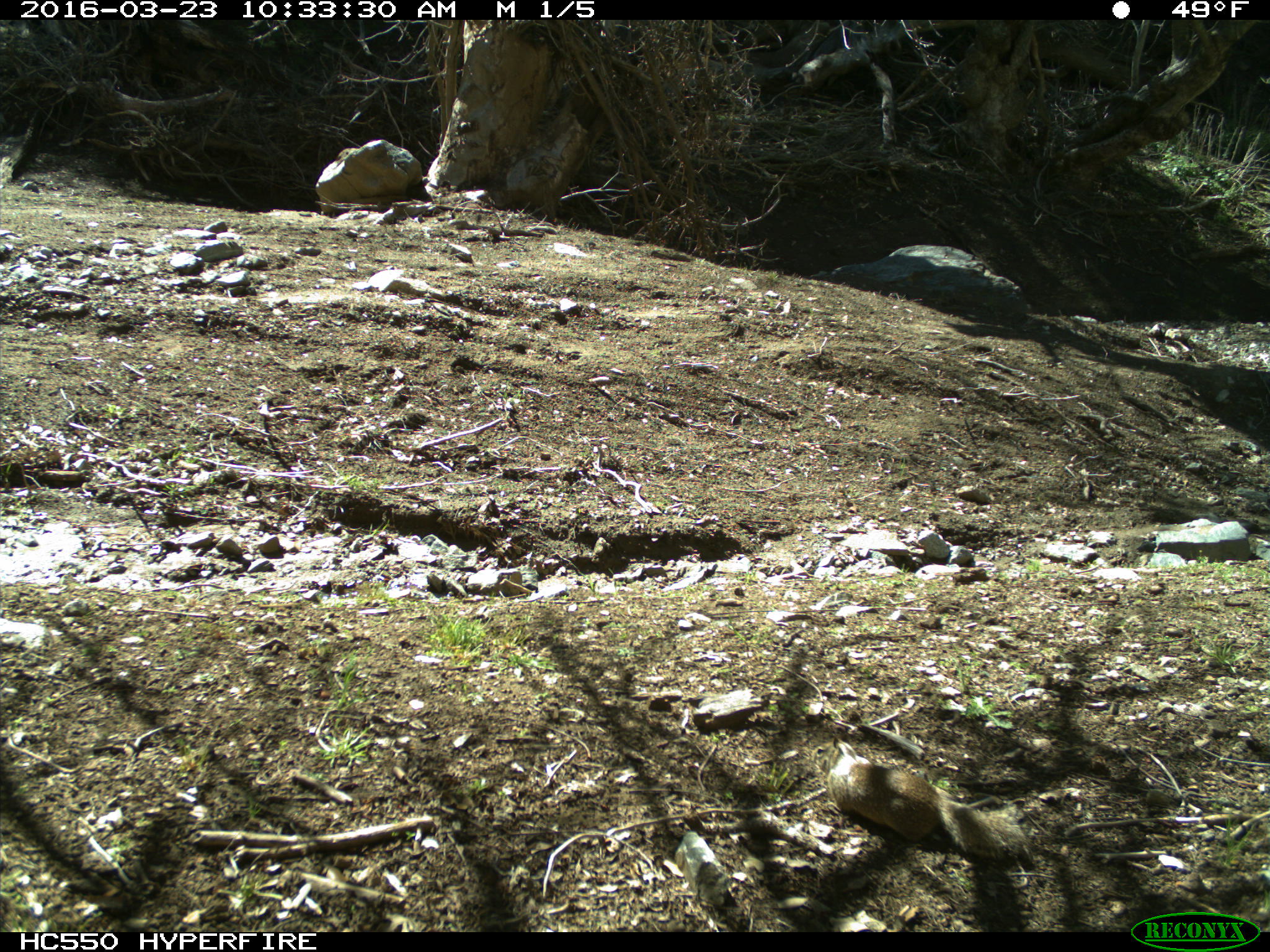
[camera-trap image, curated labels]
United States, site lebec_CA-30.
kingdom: Animalia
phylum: Chordata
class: Mammalia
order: Rodentia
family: Sciuridae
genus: Otospermophilus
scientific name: Otospermophilus beecheyi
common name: california ground squirrel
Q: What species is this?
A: Otospermophilus beecheyi (california ground squirrel).